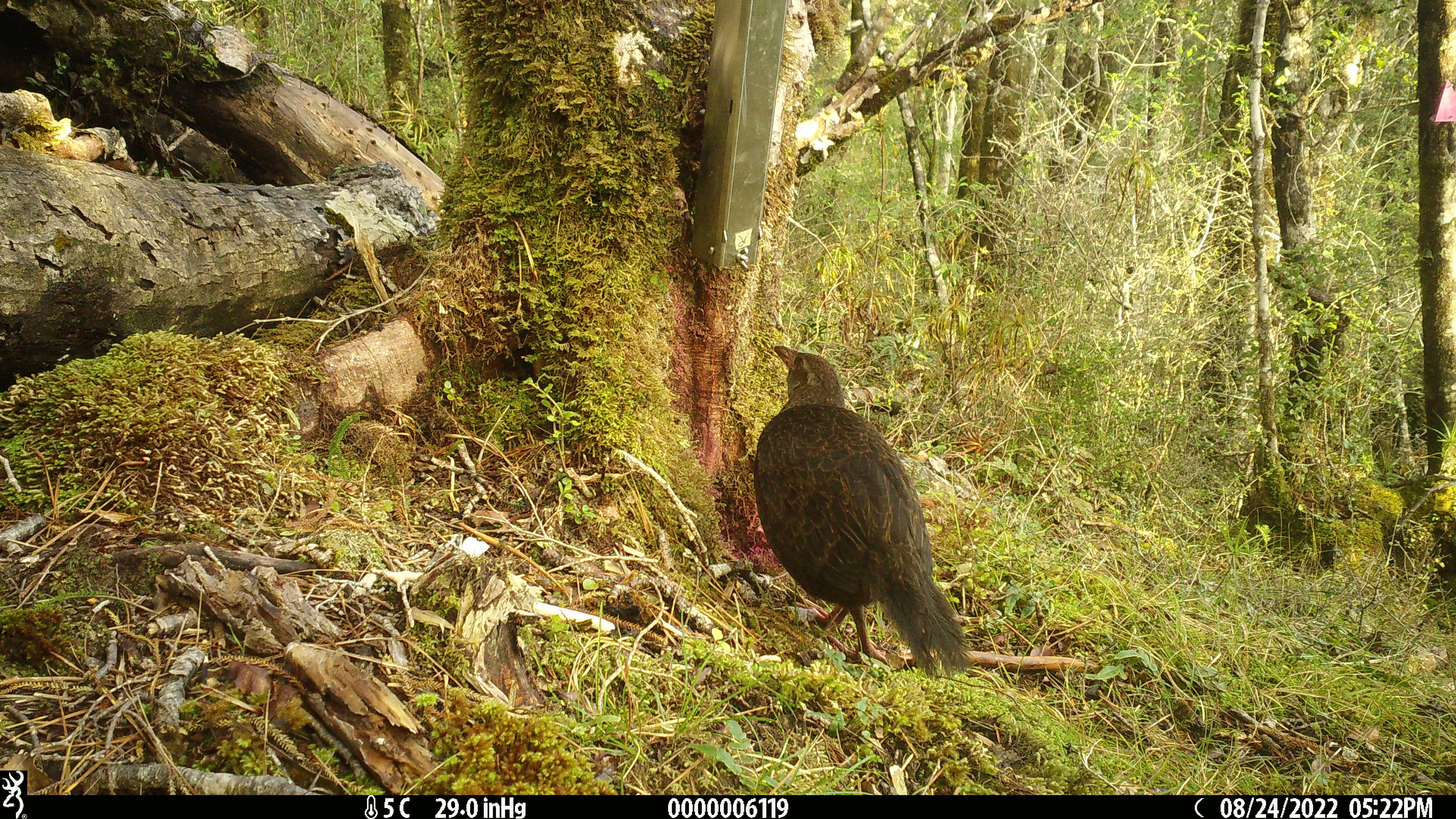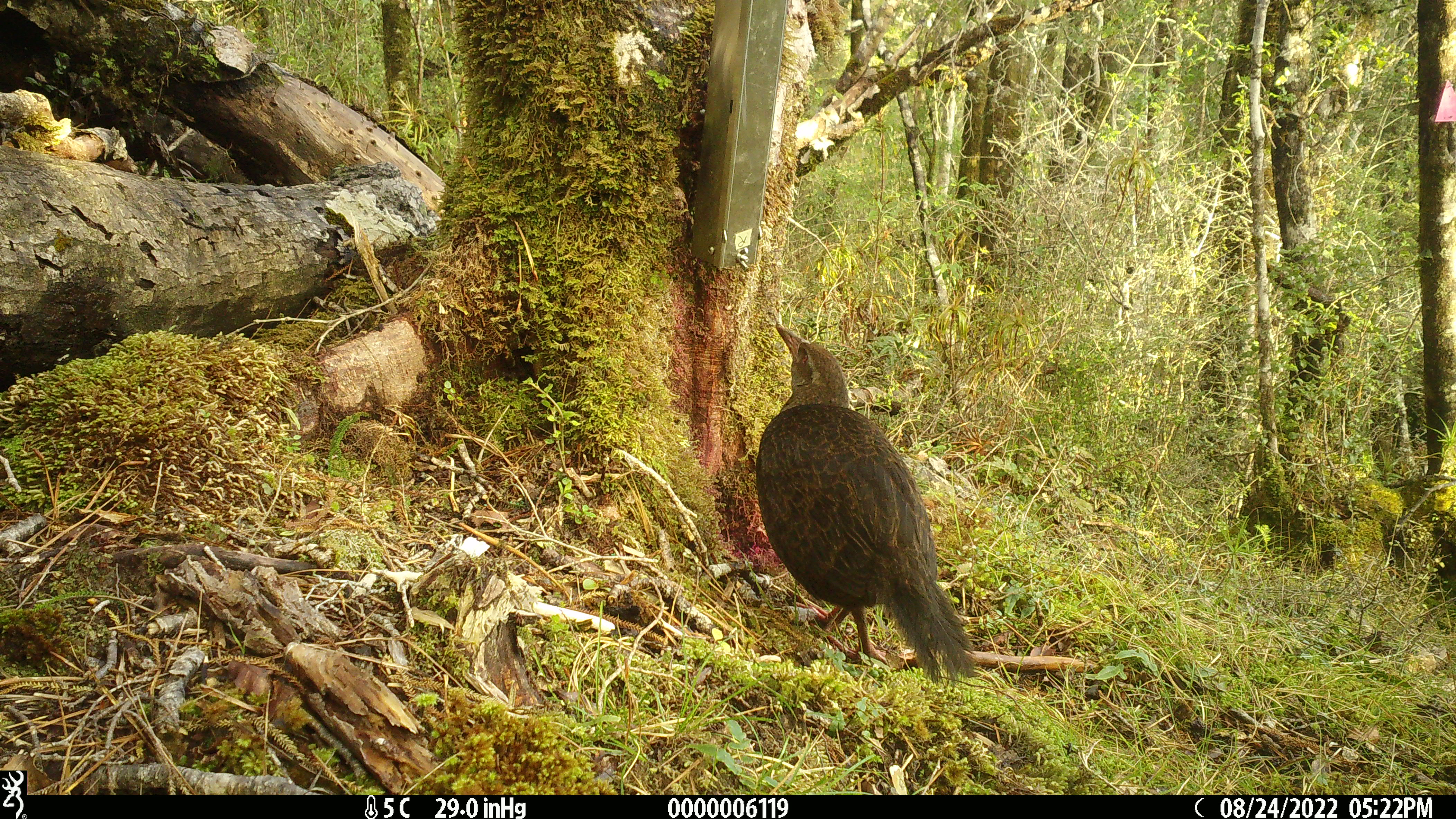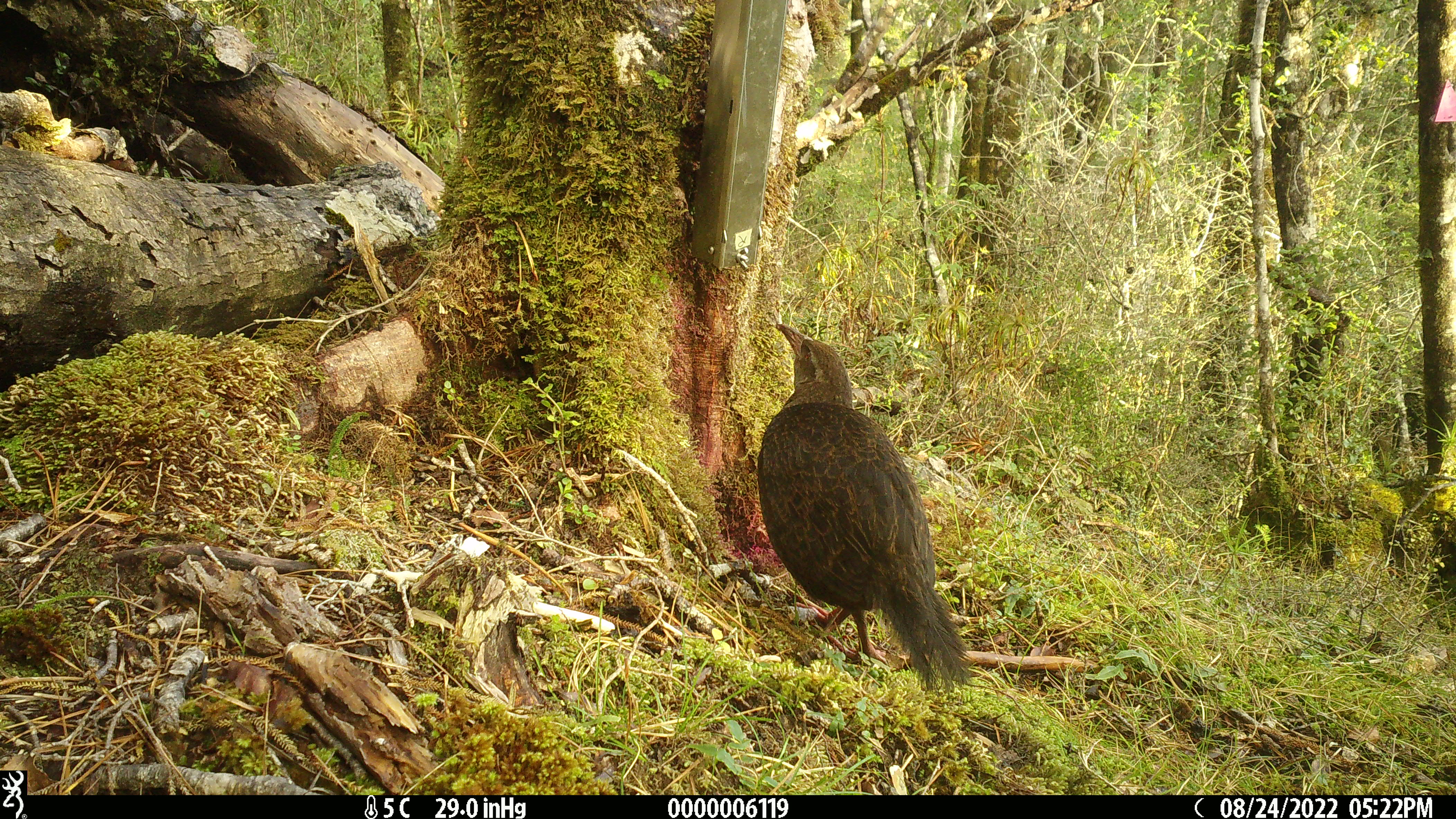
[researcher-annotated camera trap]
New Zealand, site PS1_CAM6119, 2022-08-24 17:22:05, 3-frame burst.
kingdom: Animalia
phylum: Chordata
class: Aves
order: Gruiformes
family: Rallidae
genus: Gallirallus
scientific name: Gallirallus australis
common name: weka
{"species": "weka (Gallirallus australis)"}